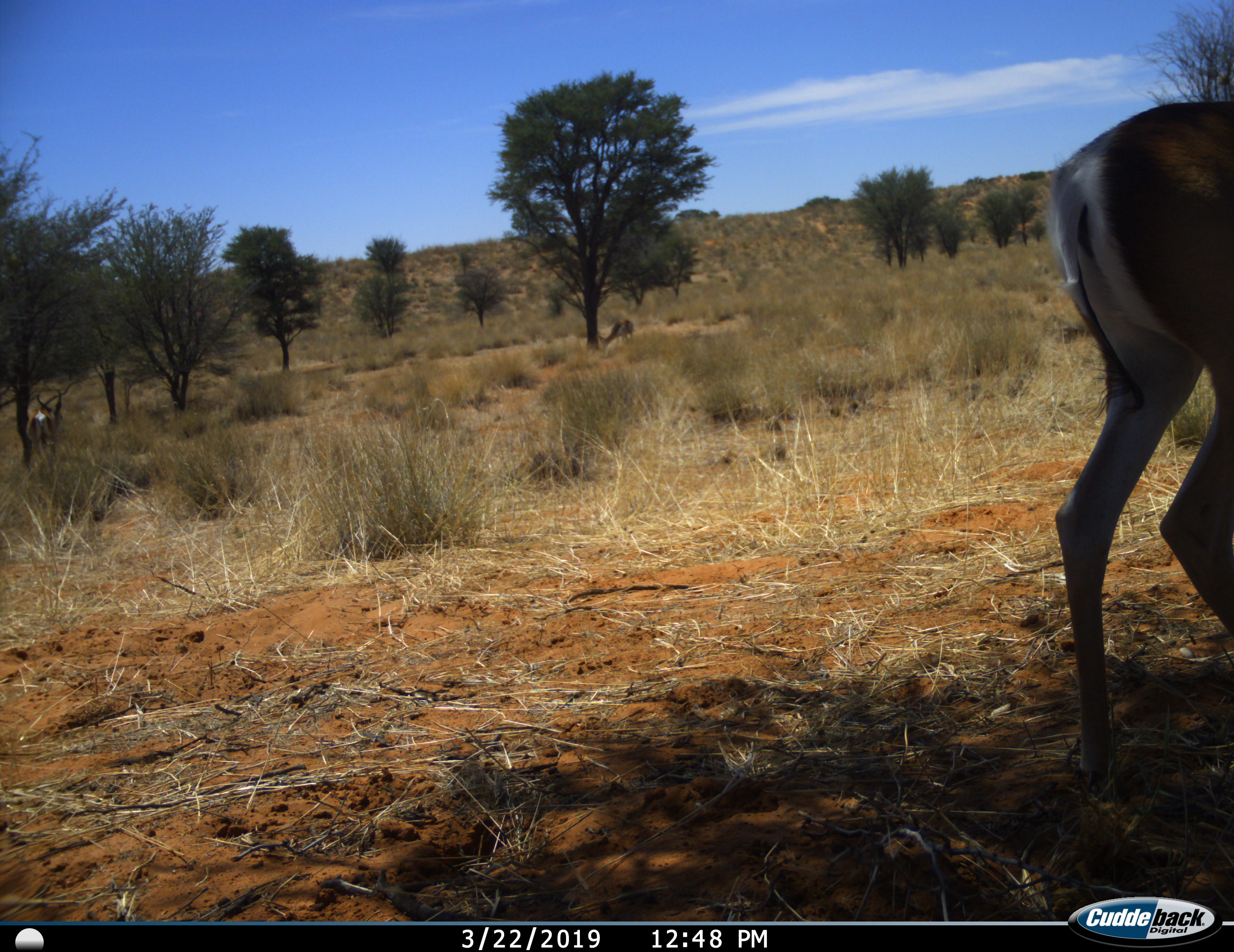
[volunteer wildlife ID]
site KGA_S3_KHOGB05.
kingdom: Animalia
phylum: Chordata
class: Mammalia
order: Artiodactyla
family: Bovidae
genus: Antidorcas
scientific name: Antidorcas marsupialis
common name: springbok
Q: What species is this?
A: Springbok (Antidorcas marsupialis).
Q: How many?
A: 2.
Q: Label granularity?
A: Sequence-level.